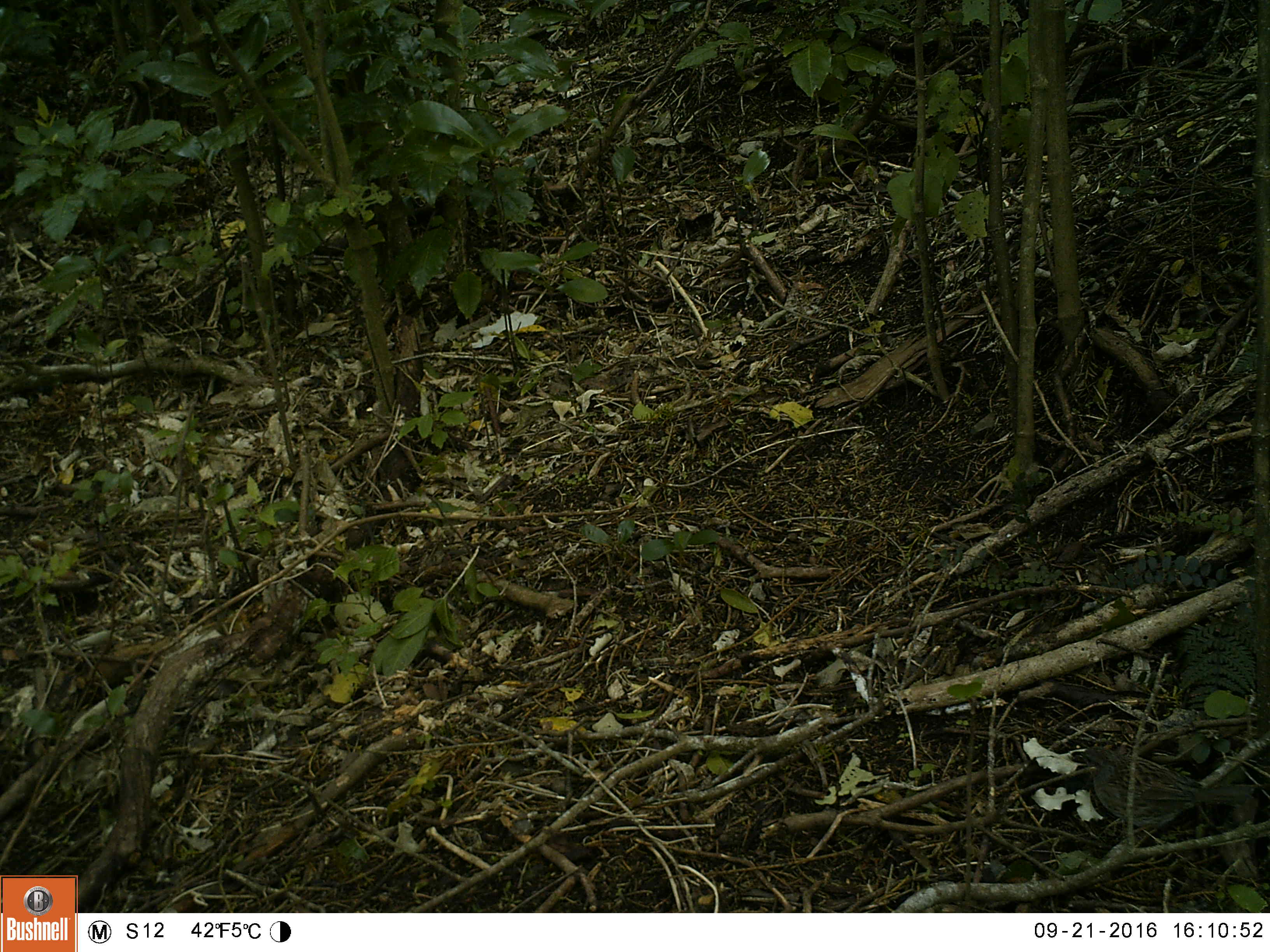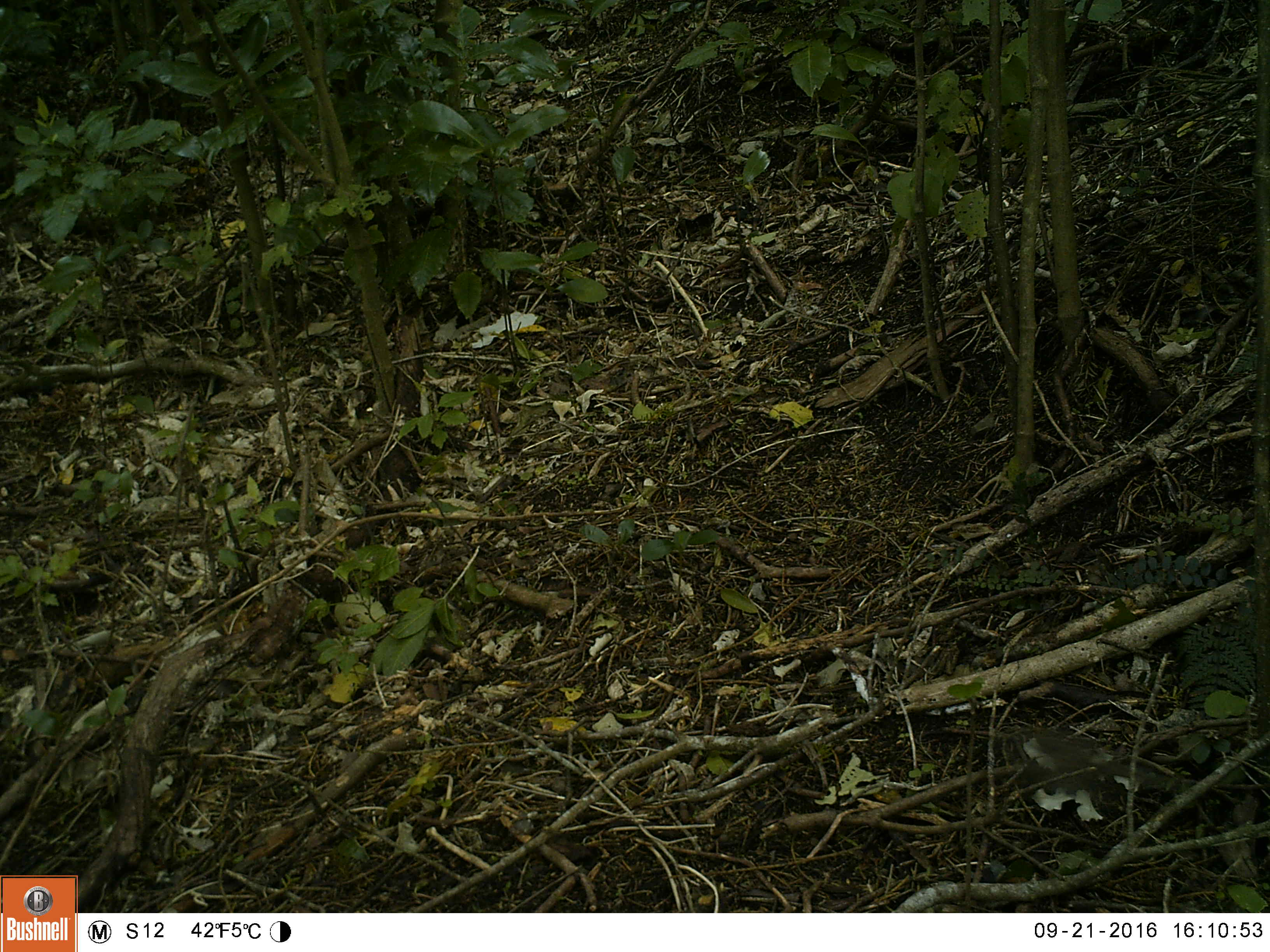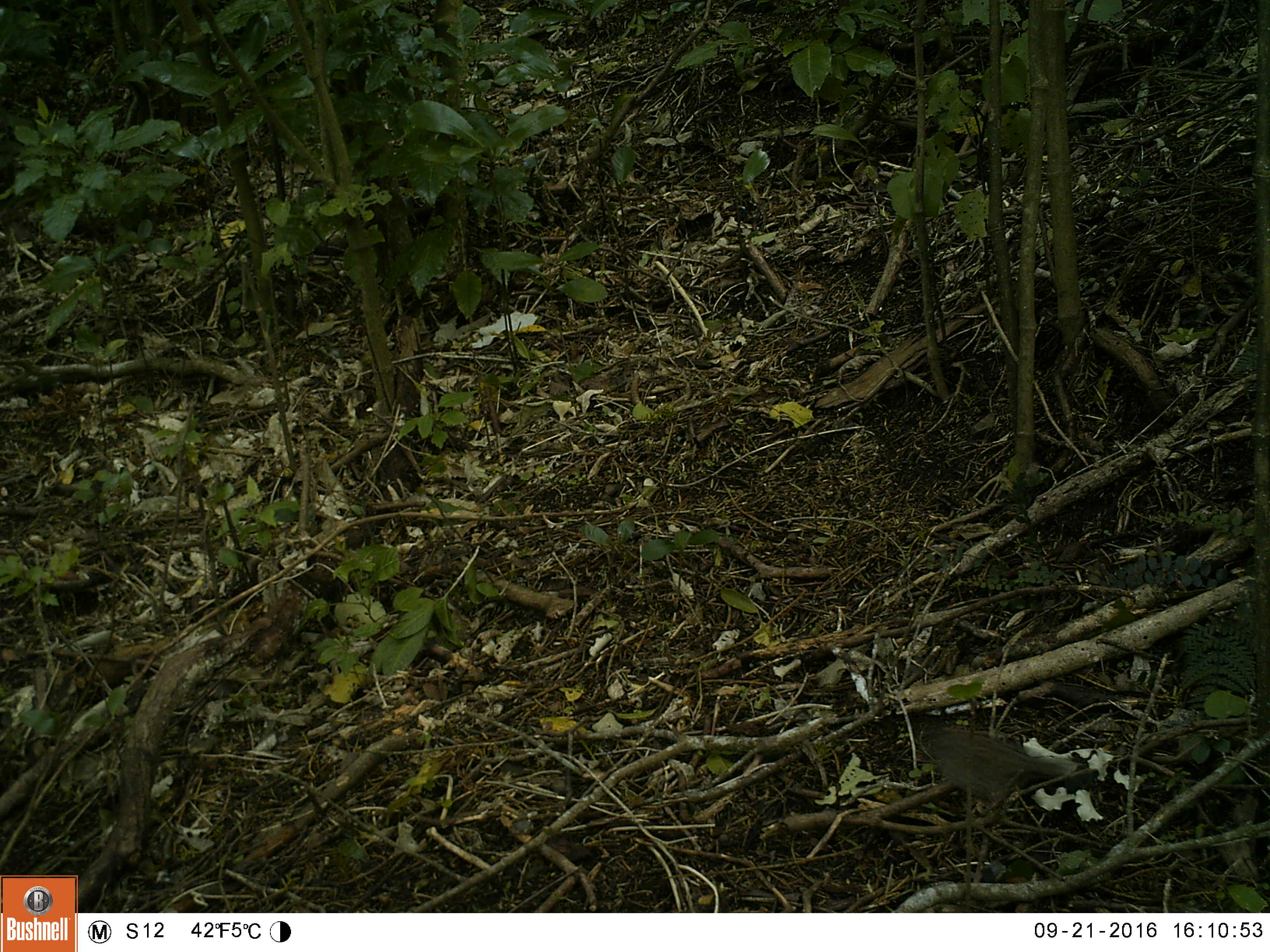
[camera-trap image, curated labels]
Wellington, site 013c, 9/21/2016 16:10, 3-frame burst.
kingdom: Animalia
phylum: Chordata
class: Aves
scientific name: Aves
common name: bird